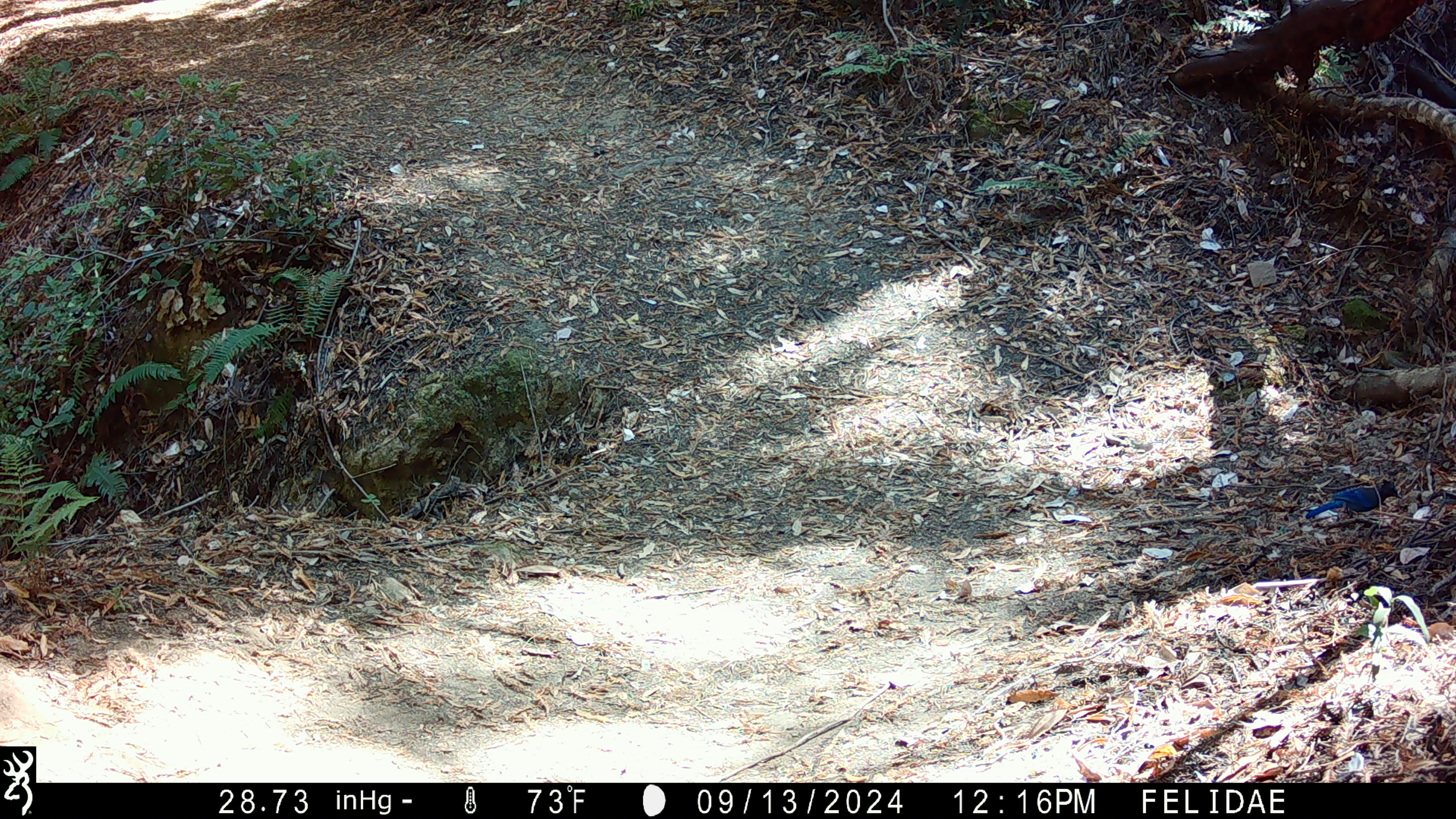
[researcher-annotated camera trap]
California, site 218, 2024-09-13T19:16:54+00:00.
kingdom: Animalia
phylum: Chordata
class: Aves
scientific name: Aves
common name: bird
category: unknown bird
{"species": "unknown bird (bird) (Aves)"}